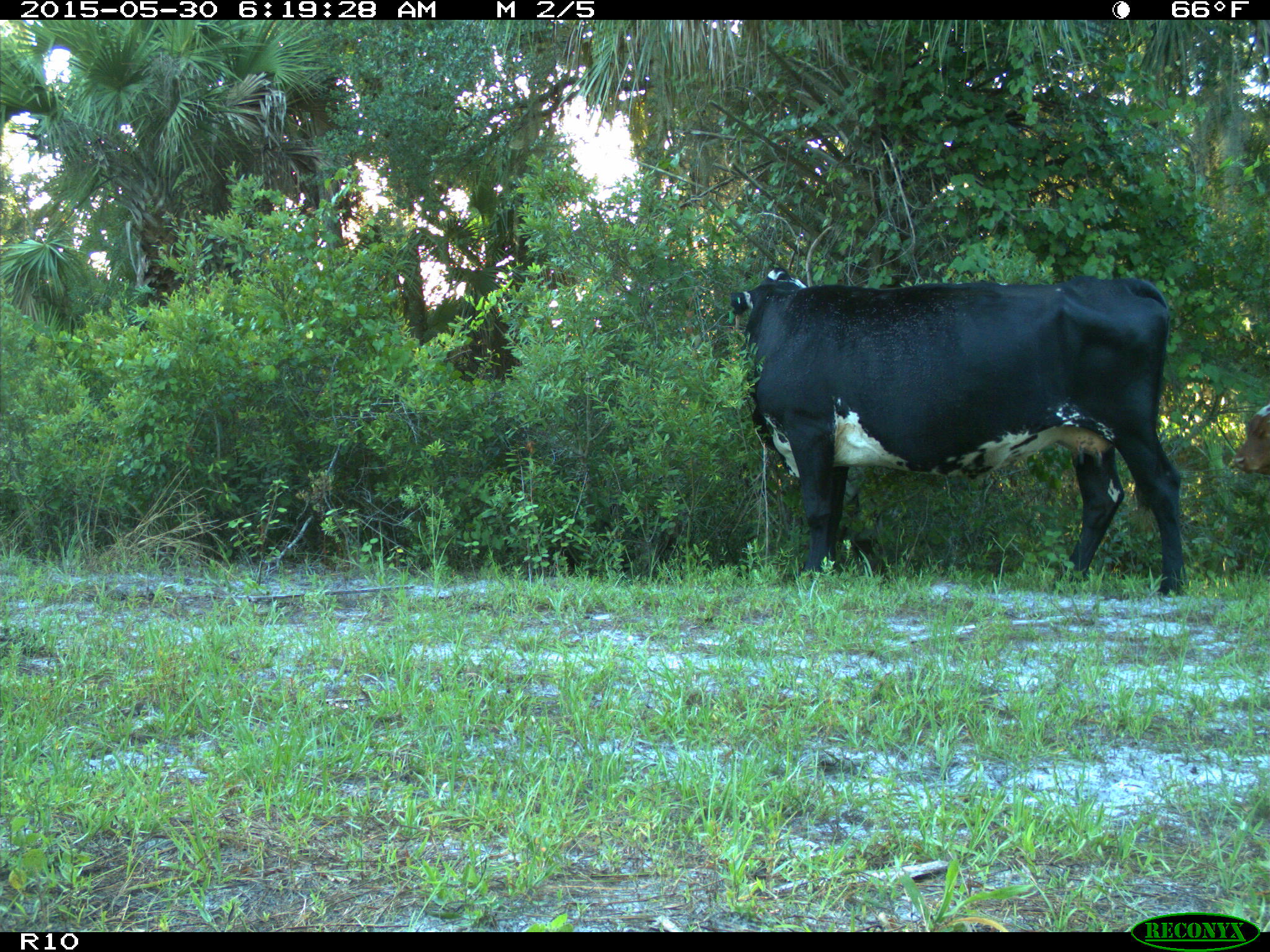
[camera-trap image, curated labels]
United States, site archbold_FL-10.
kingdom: Animalia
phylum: Chordata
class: Mammalia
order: Artiodactyla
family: Bovidae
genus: Bos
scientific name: Bos taurus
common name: domestic cow